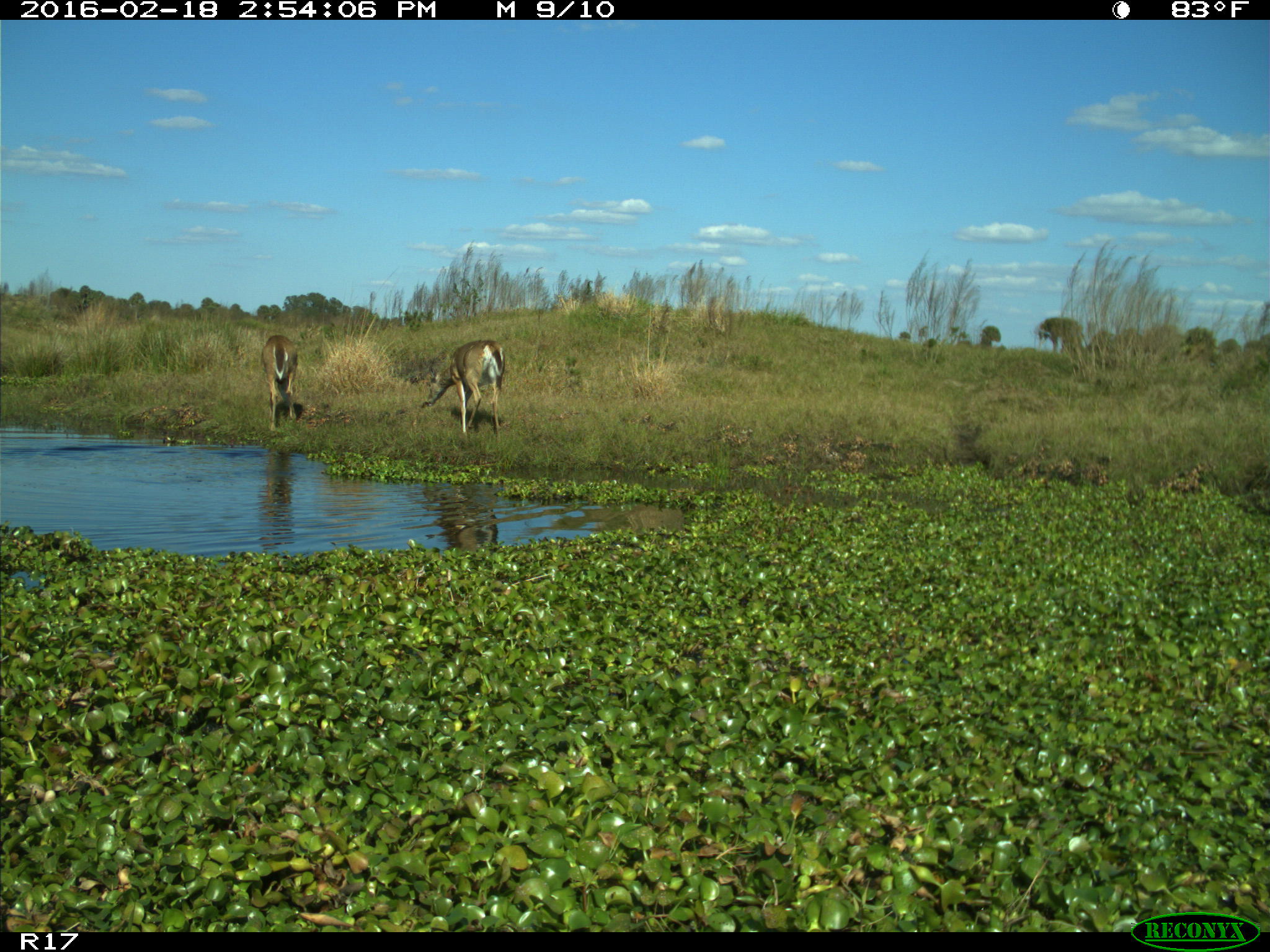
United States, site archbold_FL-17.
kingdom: Animalia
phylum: Chordata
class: Mammalia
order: Artiodactyla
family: Cervidae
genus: Odocoileus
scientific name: Odocoileus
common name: deer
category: unidentified deer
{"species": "unidentified deer (deer) (Odocoileus)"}